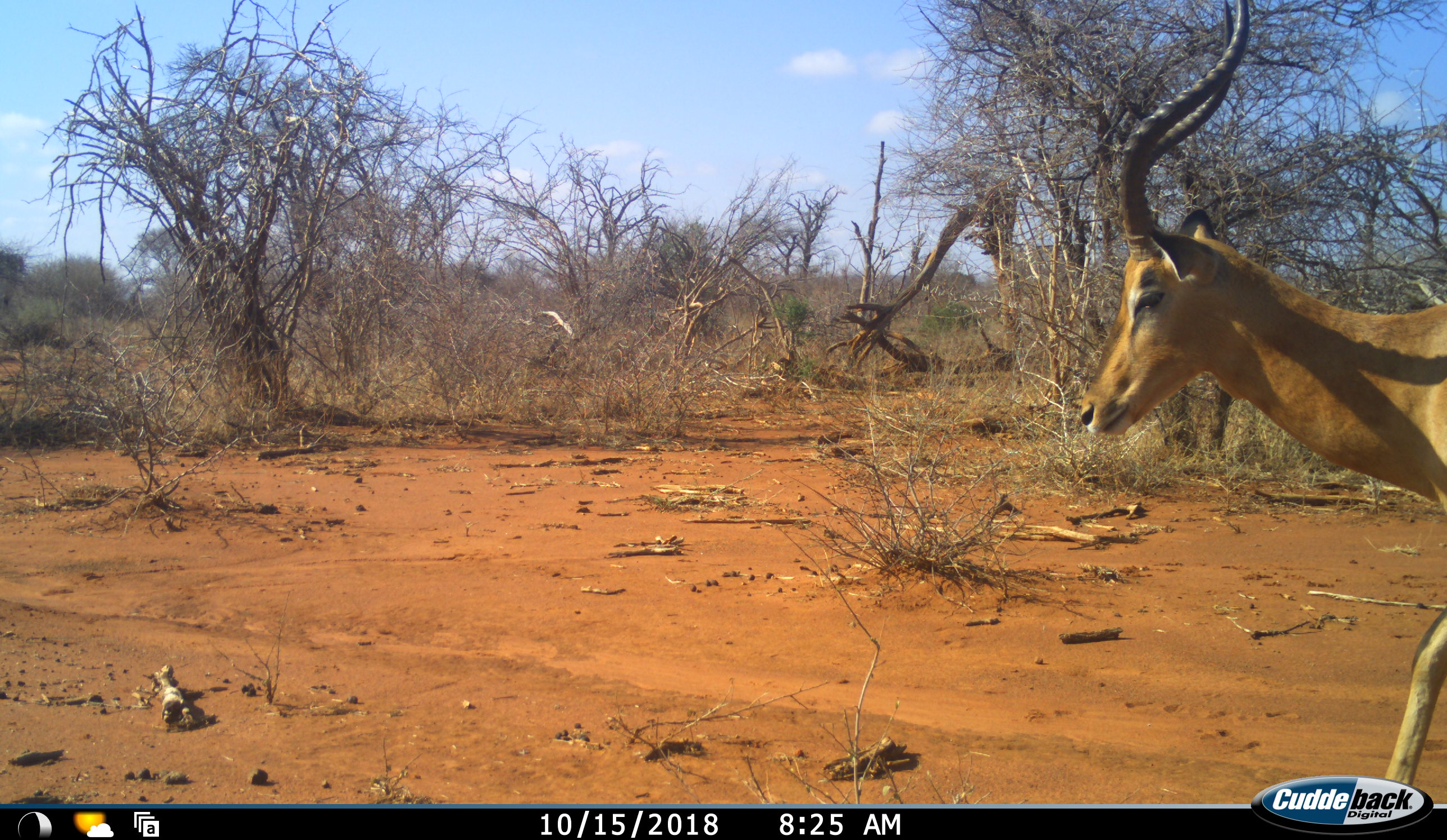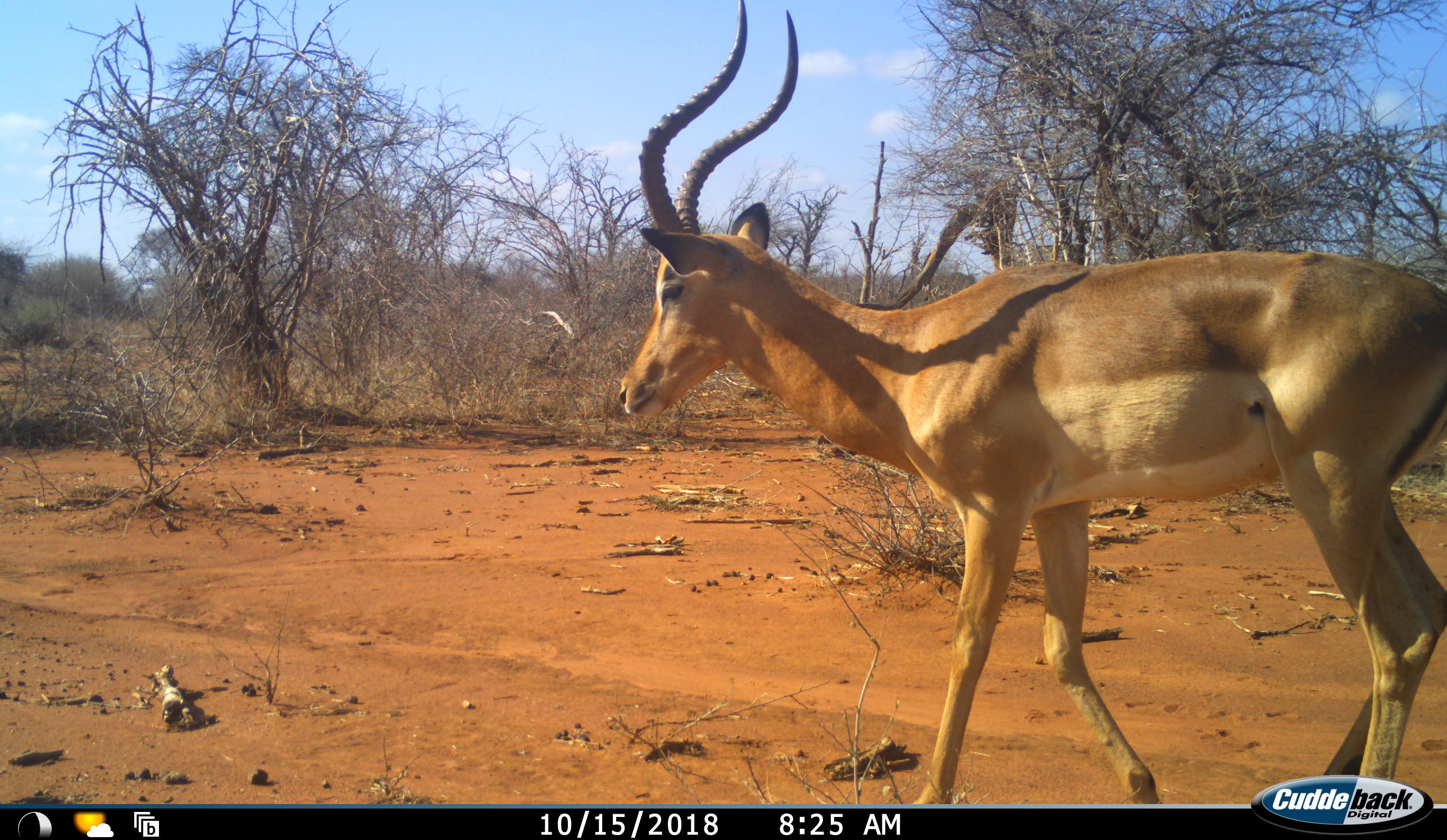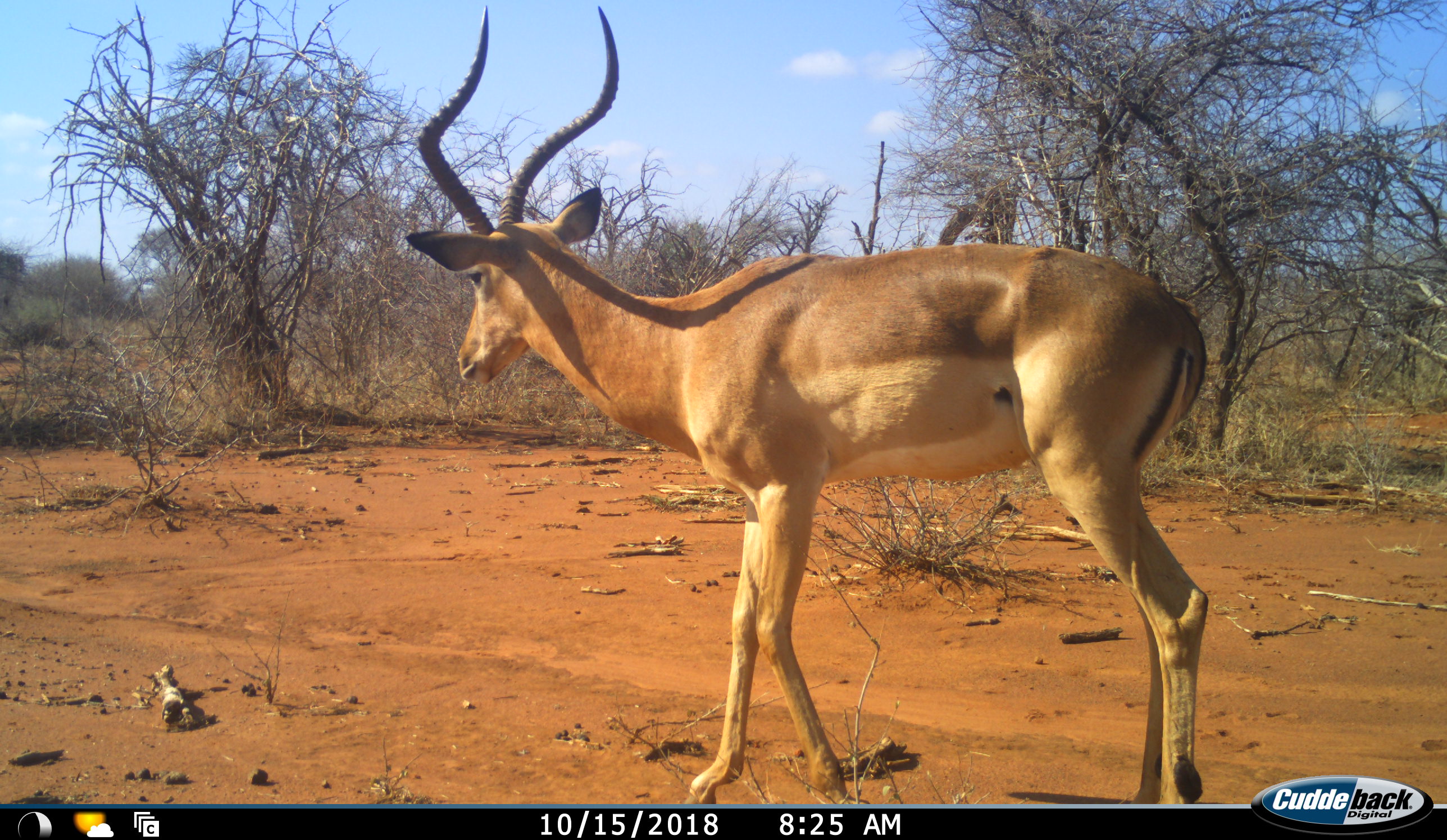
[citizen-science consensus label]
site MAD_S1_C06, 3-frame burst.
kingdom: Animalia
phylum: Chordata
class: Mammalia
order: Artiodactyla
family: Bovidae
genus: Aepyceros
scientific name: Aepyceros melampus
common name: impala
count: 1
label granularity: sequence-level